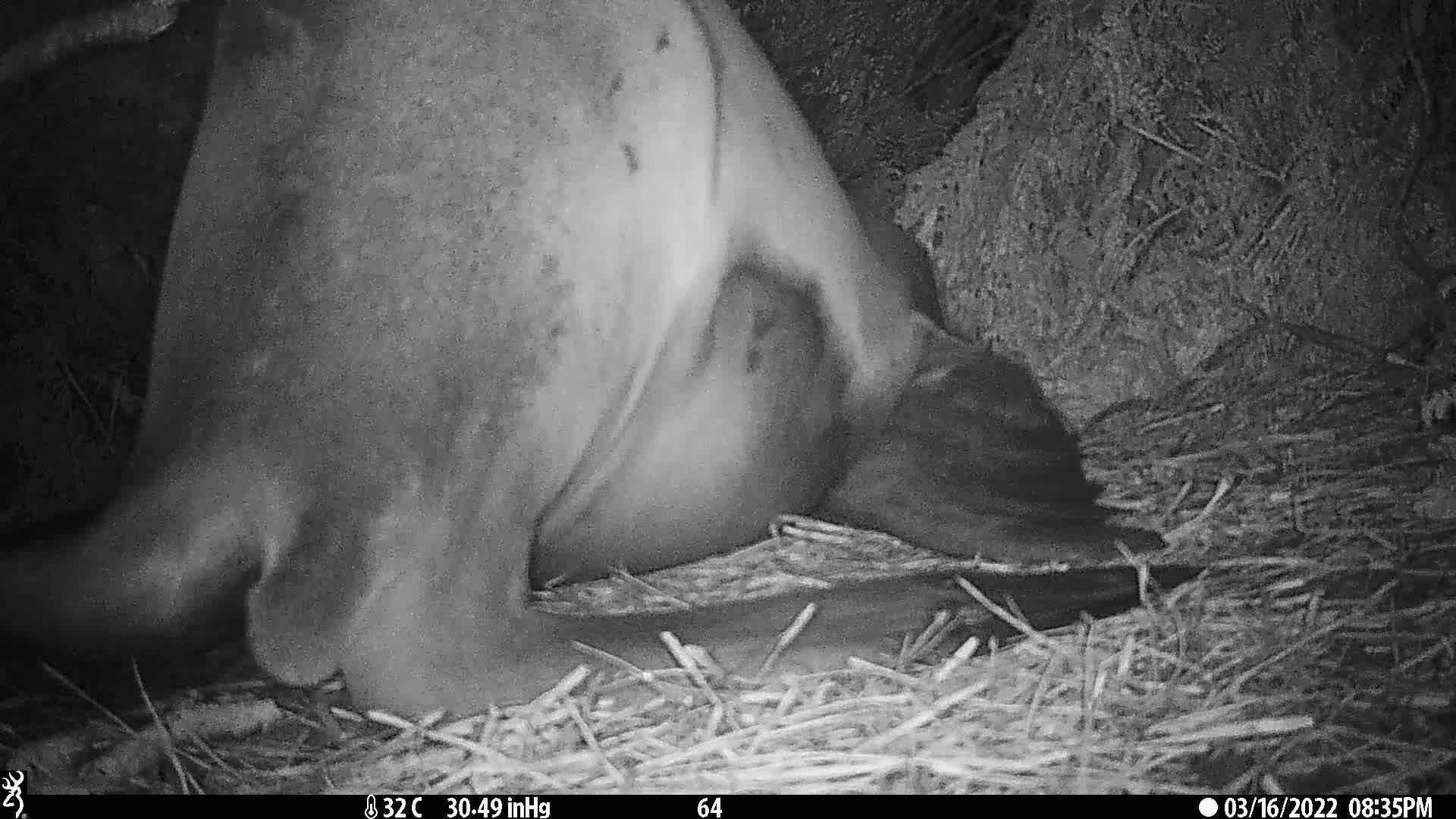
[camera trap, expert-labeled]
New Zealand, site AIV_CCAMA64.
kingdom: Animalia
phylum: Chordata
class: Mammalia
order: Carnivora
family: Otariidae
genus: Phocarctos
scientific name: Phocarctos hookeri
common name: new zealand sea lion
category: sealion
Sealion (new zealand sea lion) (Phocarctos hookeri).